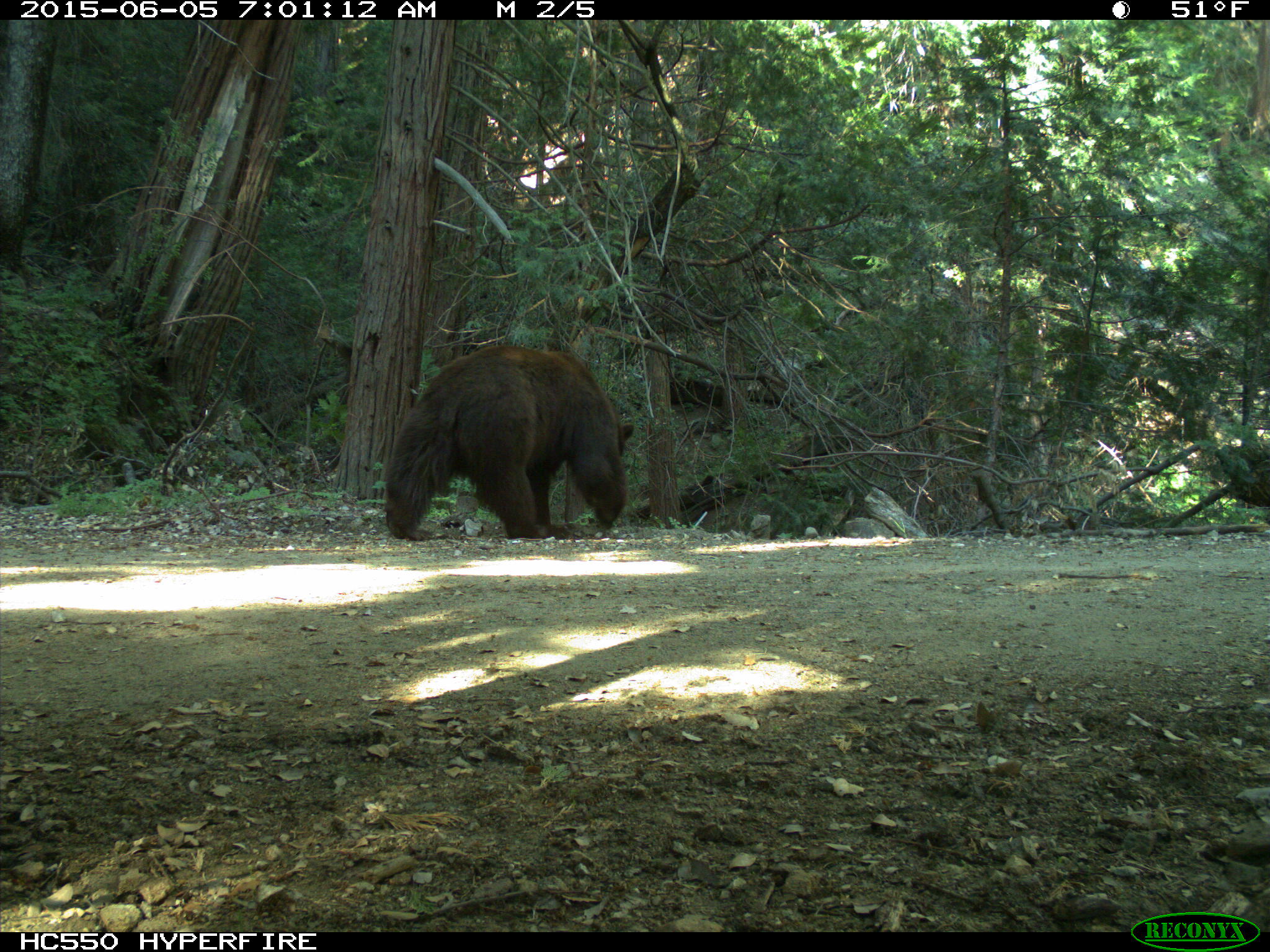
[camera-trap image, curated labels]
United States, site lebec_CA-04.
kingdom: Animalia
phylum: Chordata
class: Mammalia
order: Carnivora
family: Ursidae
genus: Ursus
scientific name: Ursus americanus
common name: american black bear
Ursus americanus (american black bear).